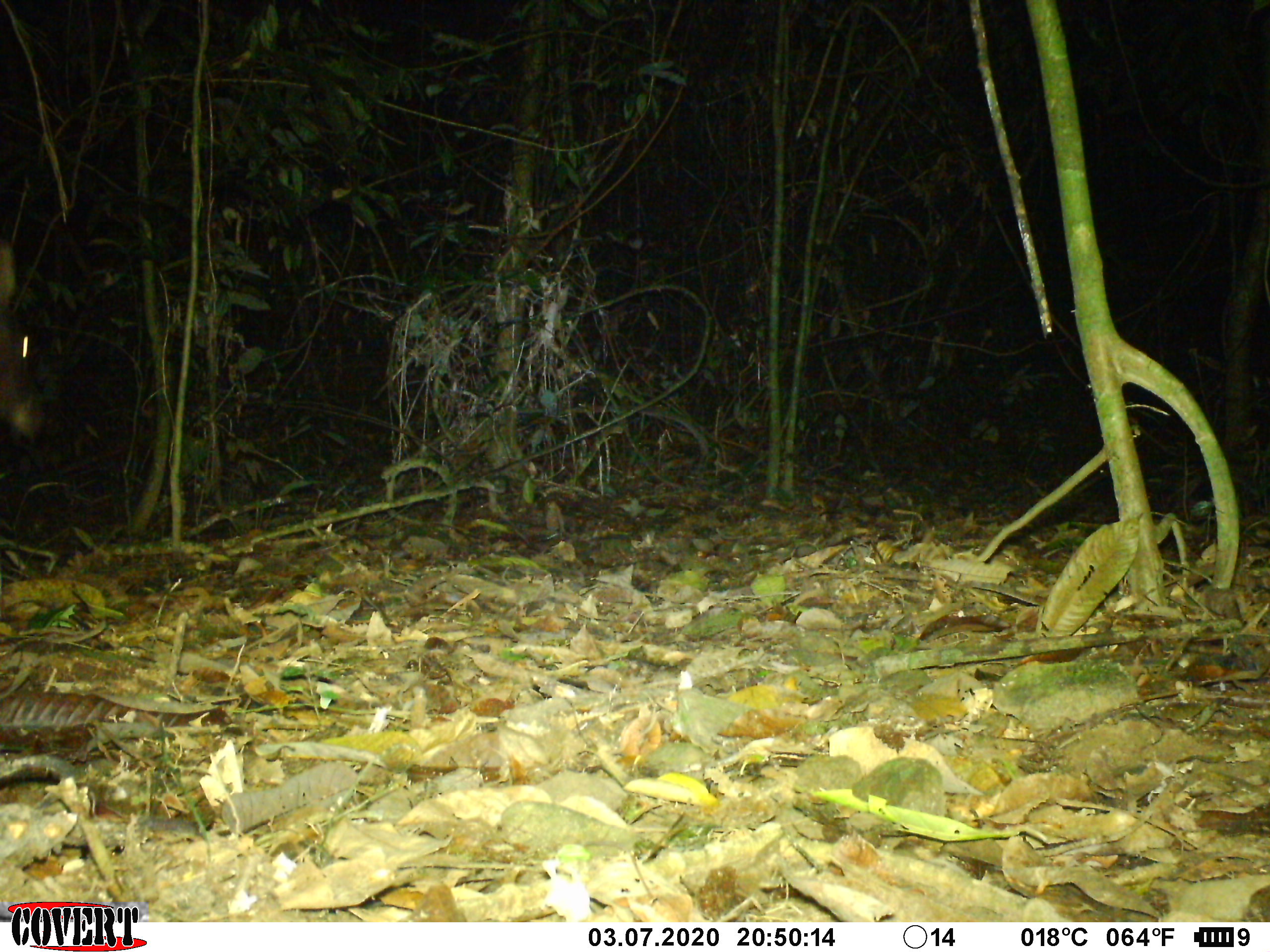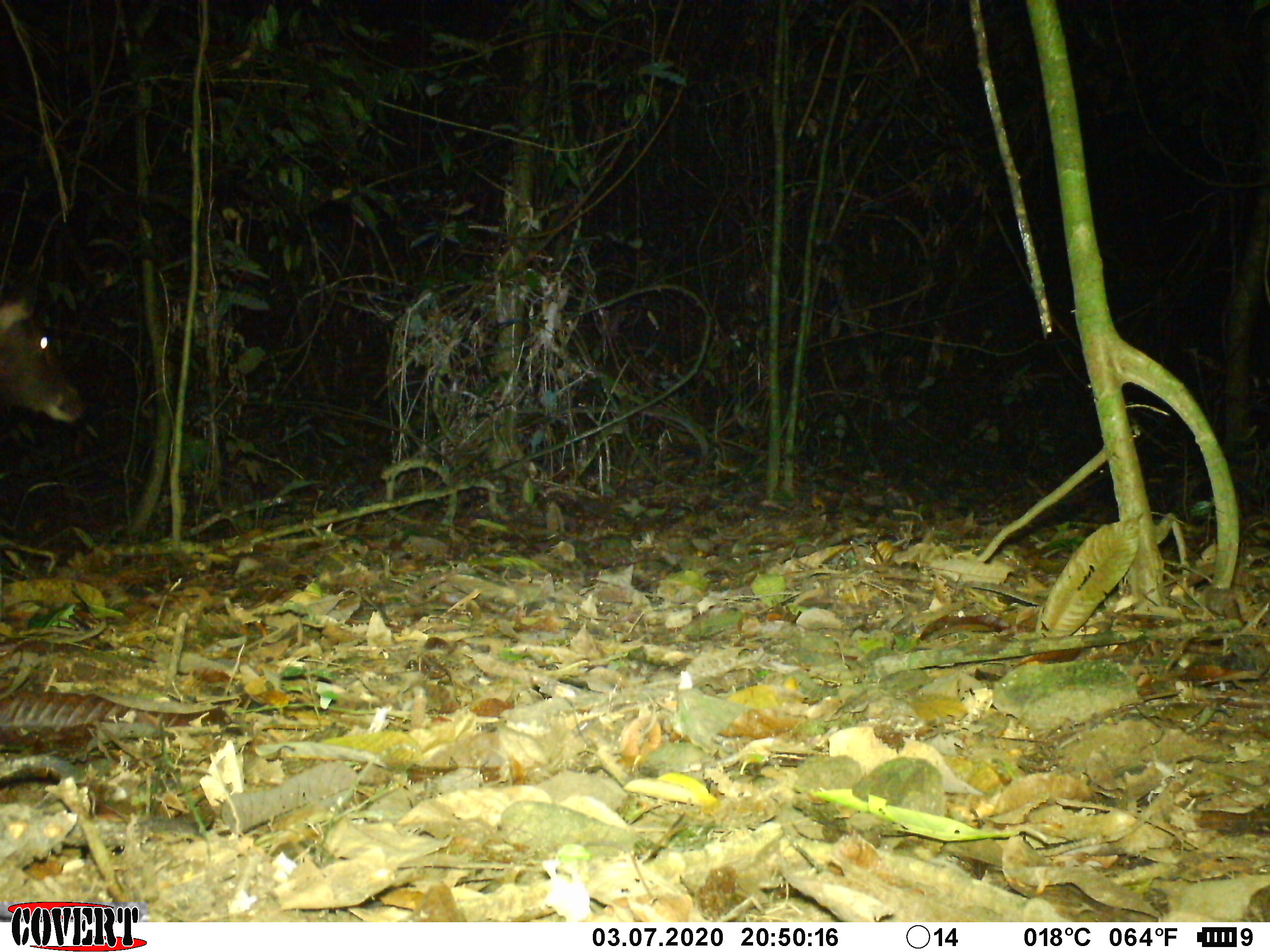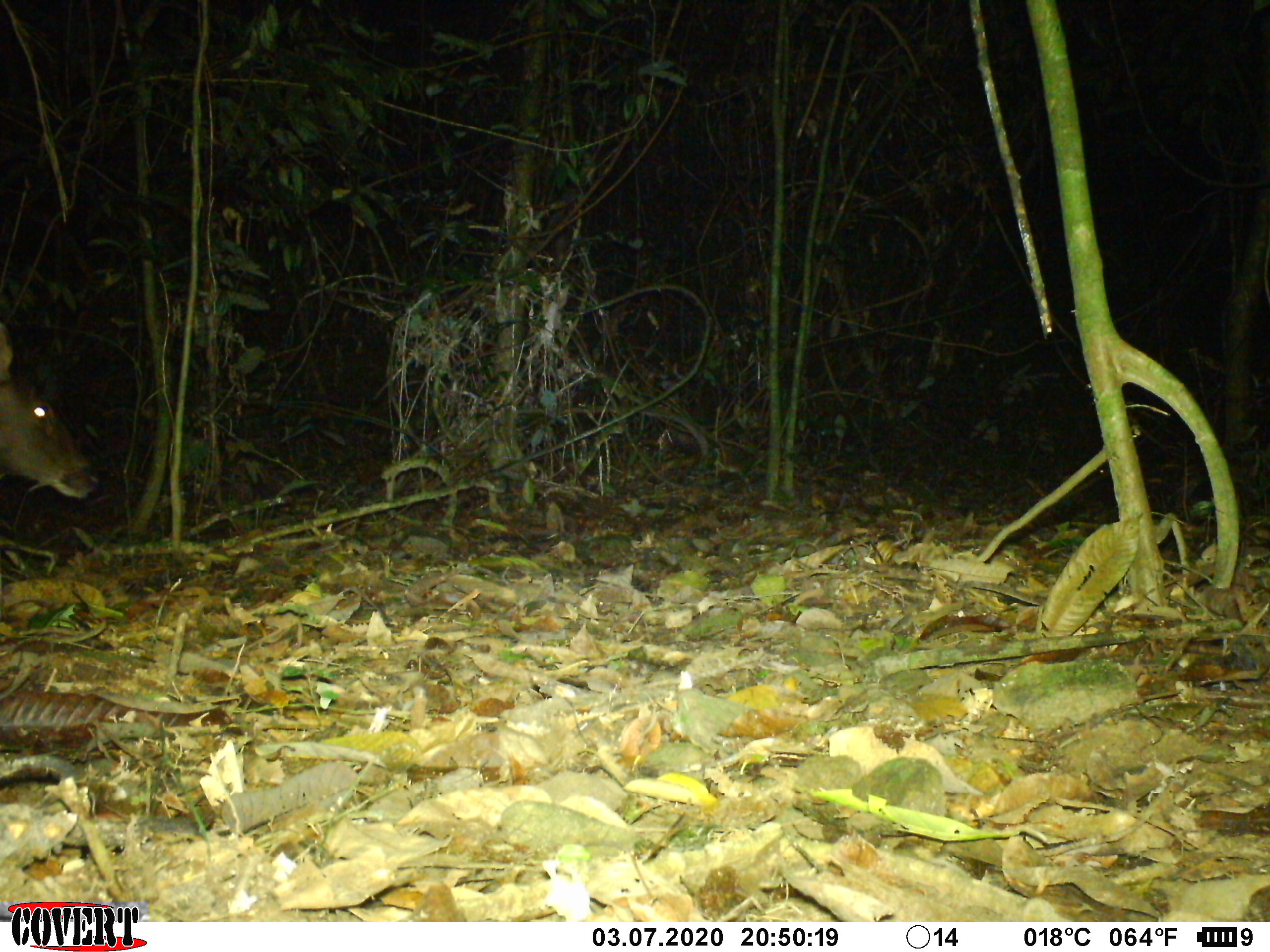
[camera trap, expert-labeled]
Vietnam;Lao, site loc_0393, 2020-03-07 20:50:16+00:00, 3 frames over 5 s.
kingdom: Animalia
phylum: Chordata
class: Mammalia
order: Artiodactyla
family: Cervidae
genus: Rusa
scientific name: Rusa unicolor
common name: sambar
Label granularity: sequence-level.